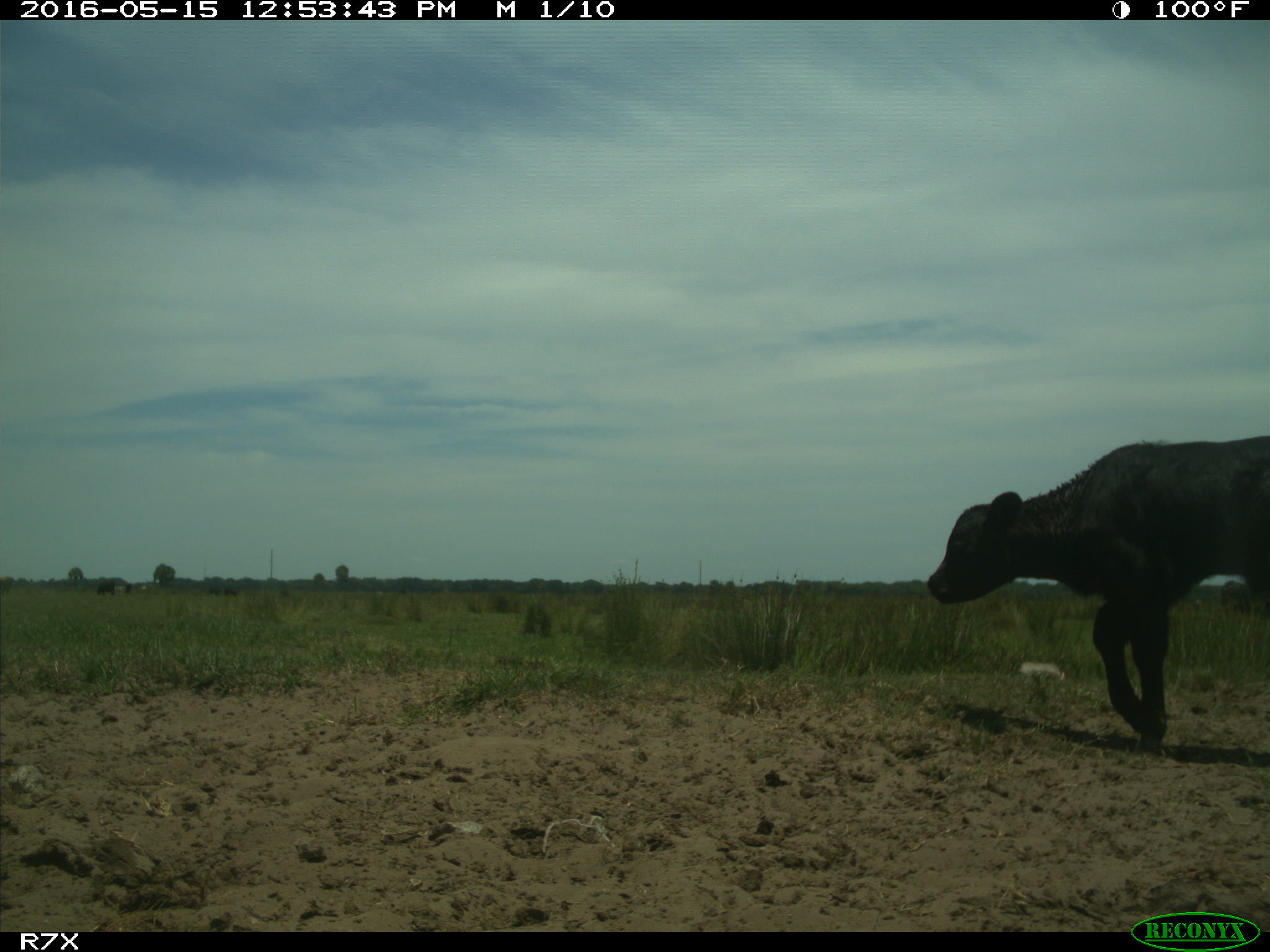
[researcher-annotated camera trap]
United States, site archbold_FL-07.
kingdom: Animalia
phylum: Chordata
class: Mammalia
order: Artiodactyla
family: Bovidae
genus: Bos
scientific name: Bos taurus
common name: domestic cow